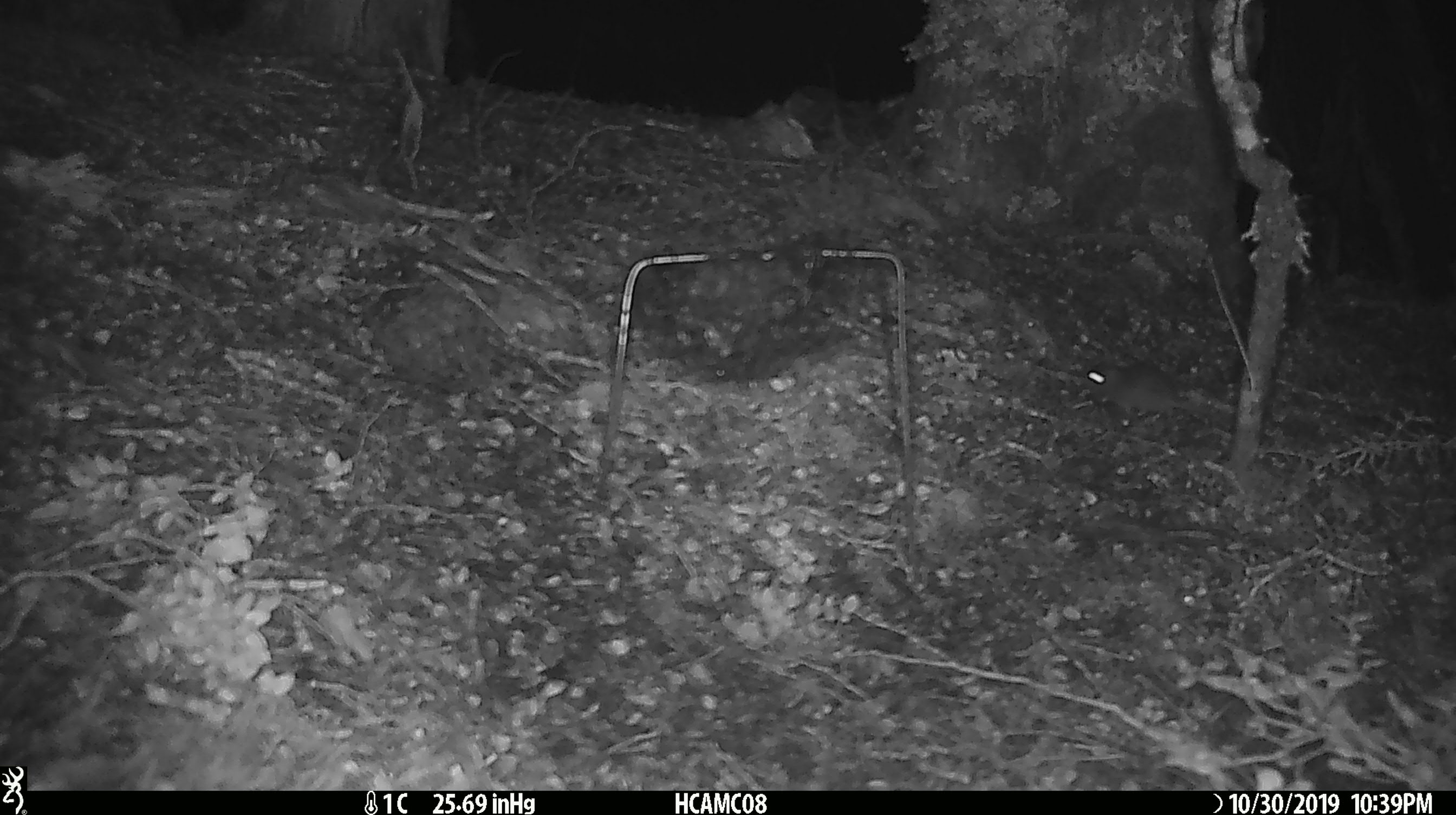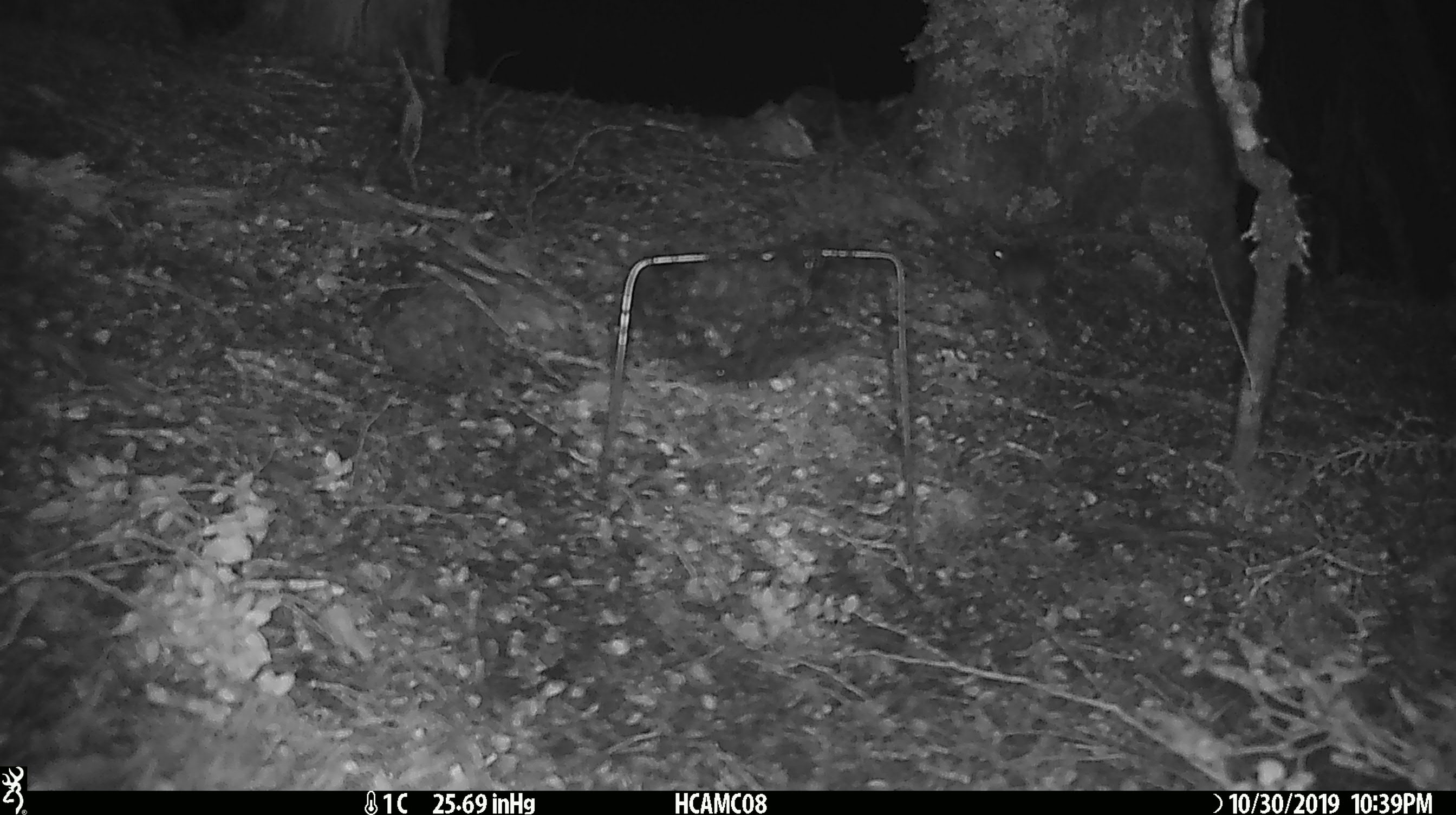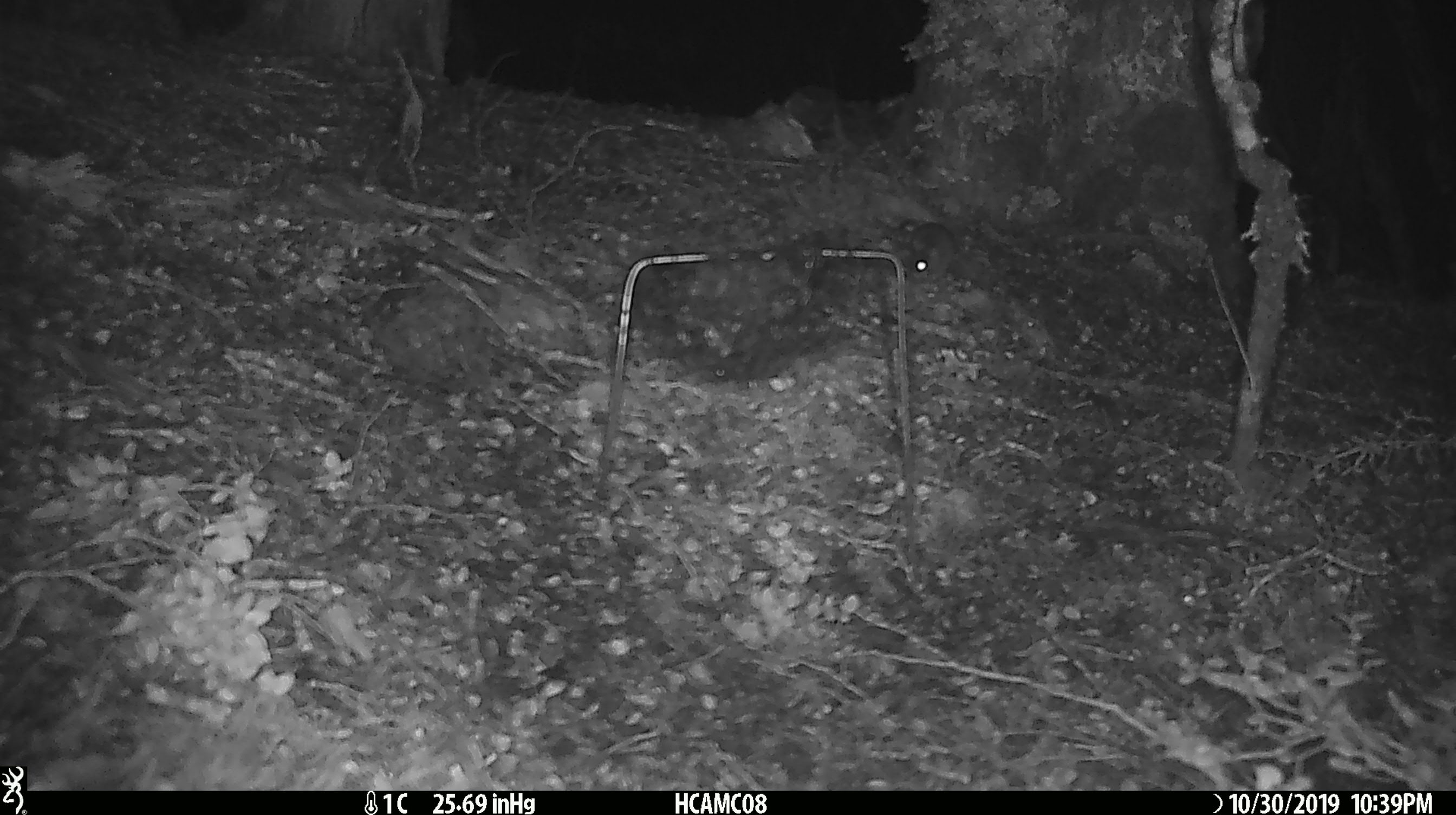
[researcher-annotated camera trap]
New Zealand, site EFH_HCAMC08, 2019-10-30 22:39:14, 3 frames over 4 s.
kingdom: Animalia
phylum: Chordata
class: Mammalia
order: Rodentia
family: Muridae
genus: Mus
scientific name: Mus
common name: mouse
Mouse (Mus).